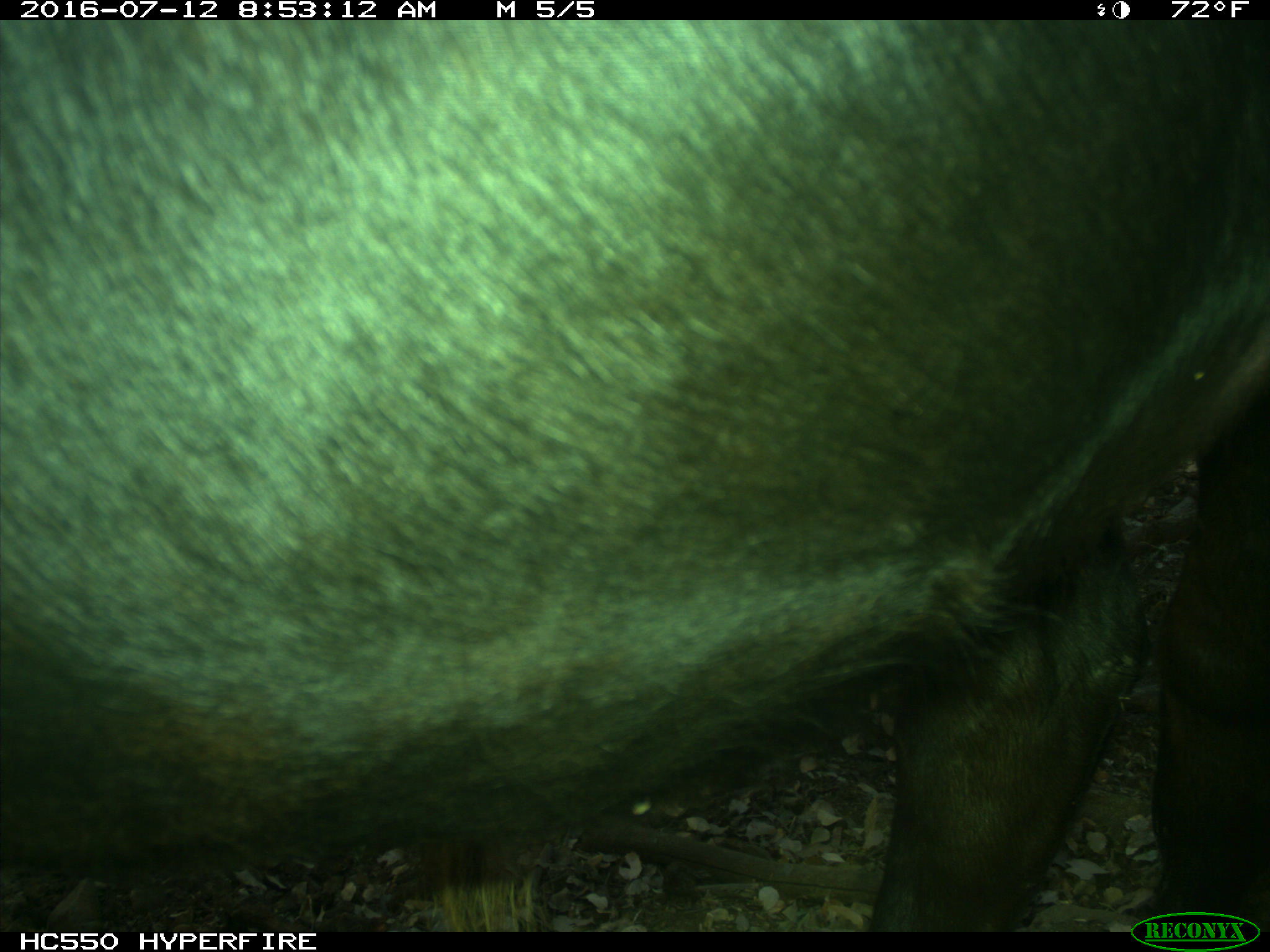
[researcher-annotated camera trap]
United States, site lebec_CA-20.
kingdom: Animalia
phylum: Chordata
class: Mammalia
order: Artiodactyla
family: Bovidae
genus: Bos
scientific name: Bos taurus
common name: domestic cow